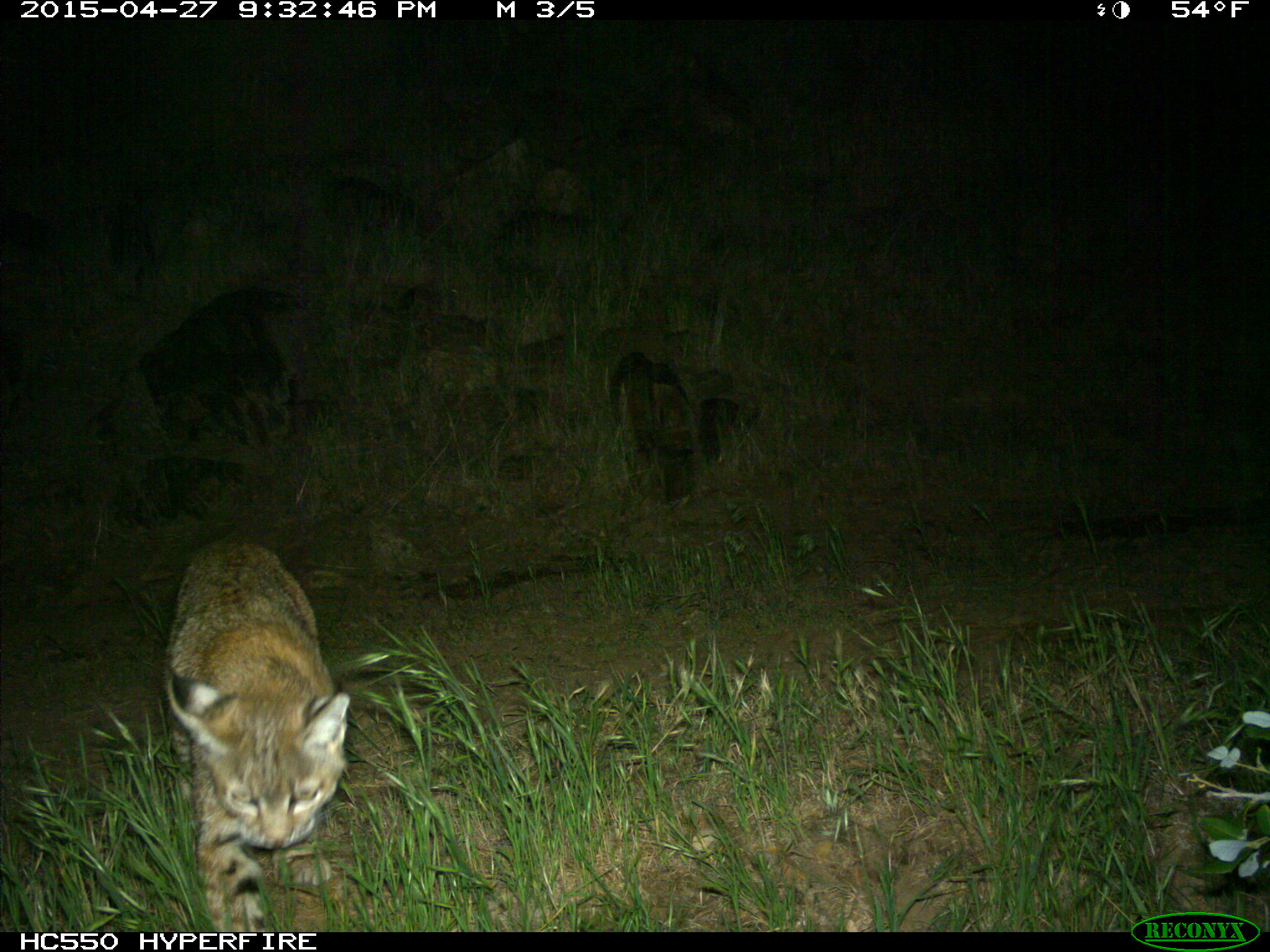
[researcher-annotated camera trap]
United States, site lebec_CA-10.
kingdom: Animalia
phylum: Chordata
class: Mammalia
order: Carnivora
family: Felidae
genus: Lynx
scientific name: Lynx rufus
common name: bobcat